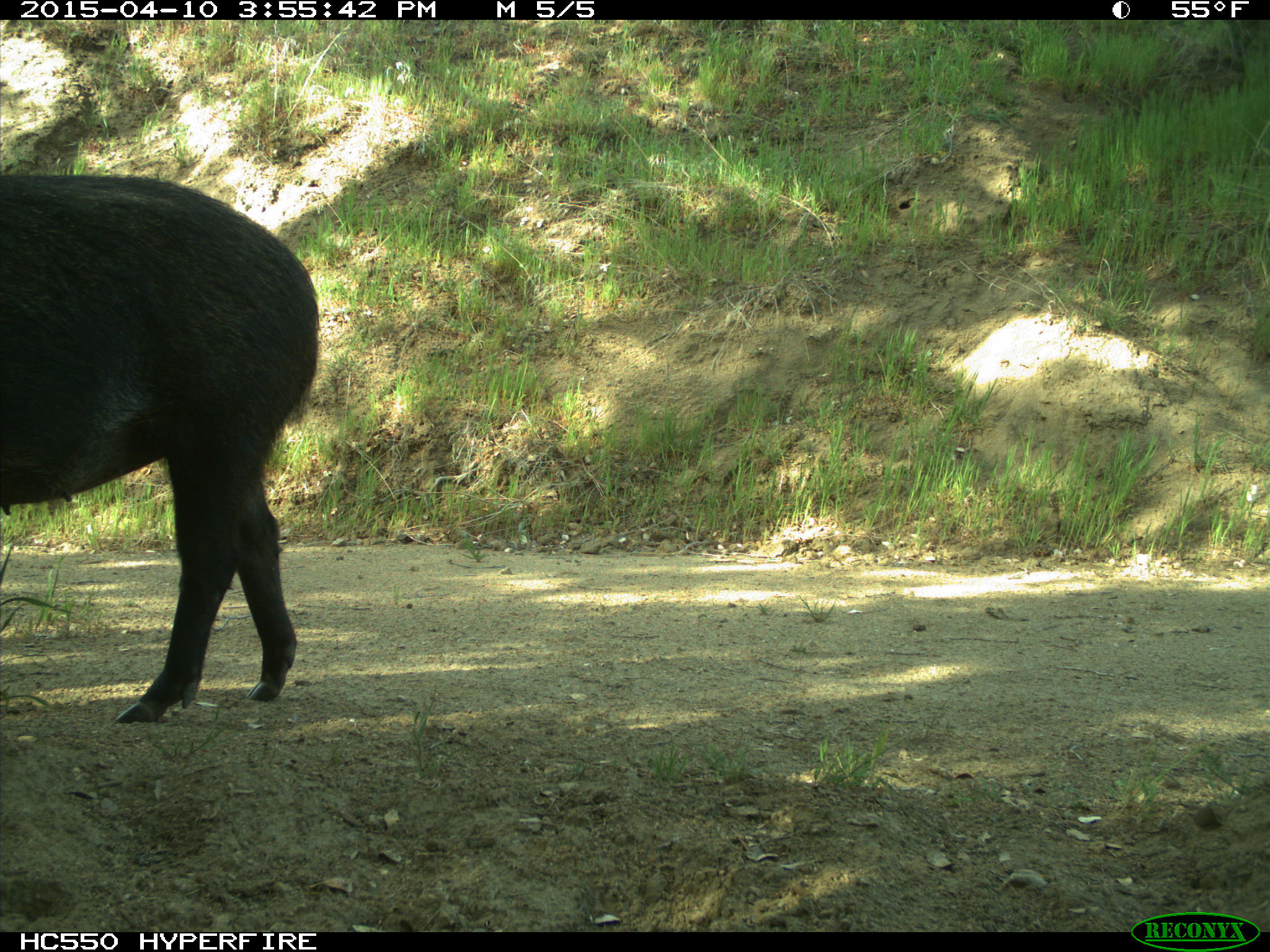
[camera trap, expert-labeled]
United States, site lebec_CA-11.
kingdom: Animalia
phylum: Chordata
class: Mammalia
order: Artiodactyla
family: Suidae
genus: Sus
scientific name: Sus scrofa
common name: wild boar